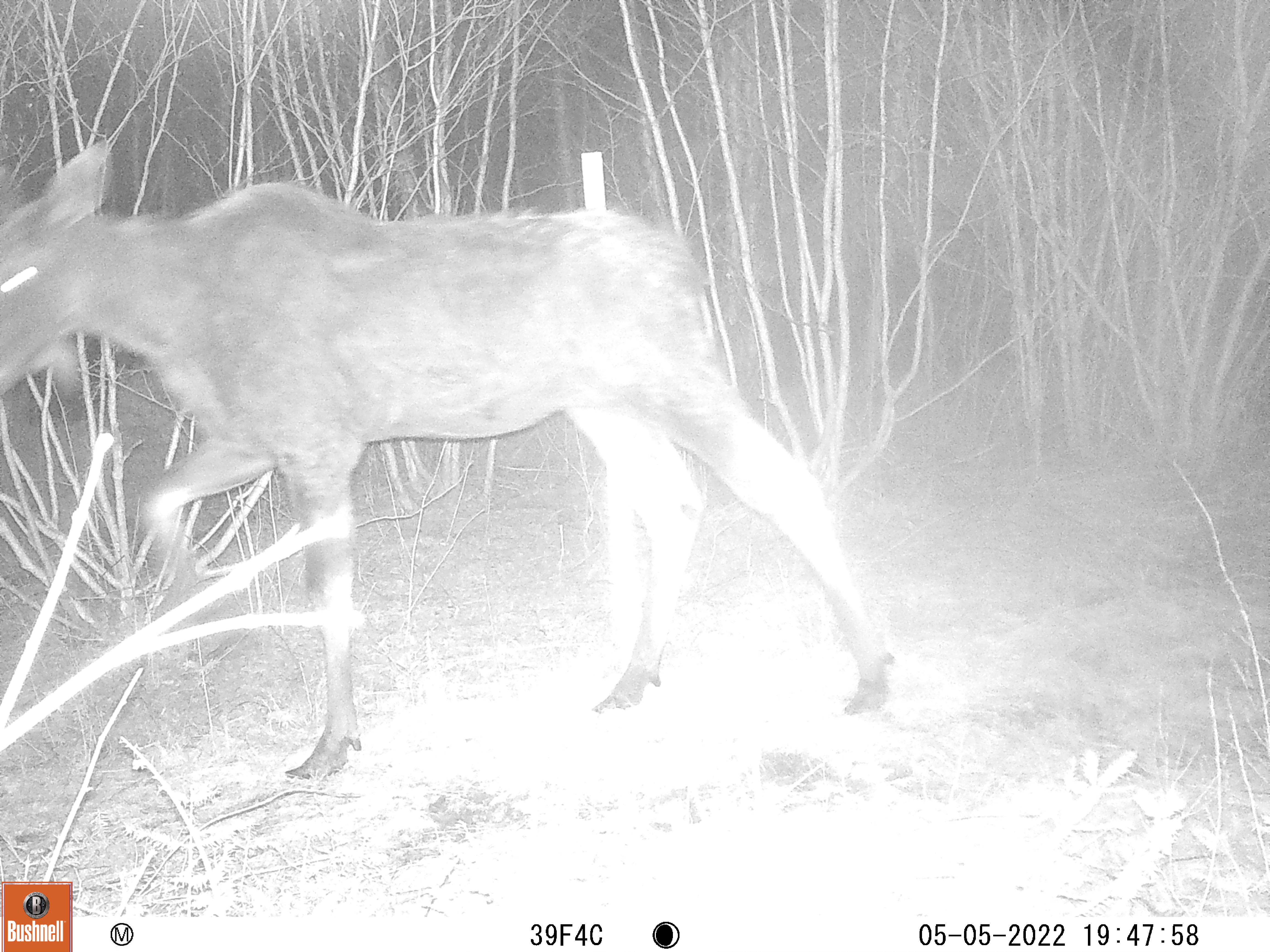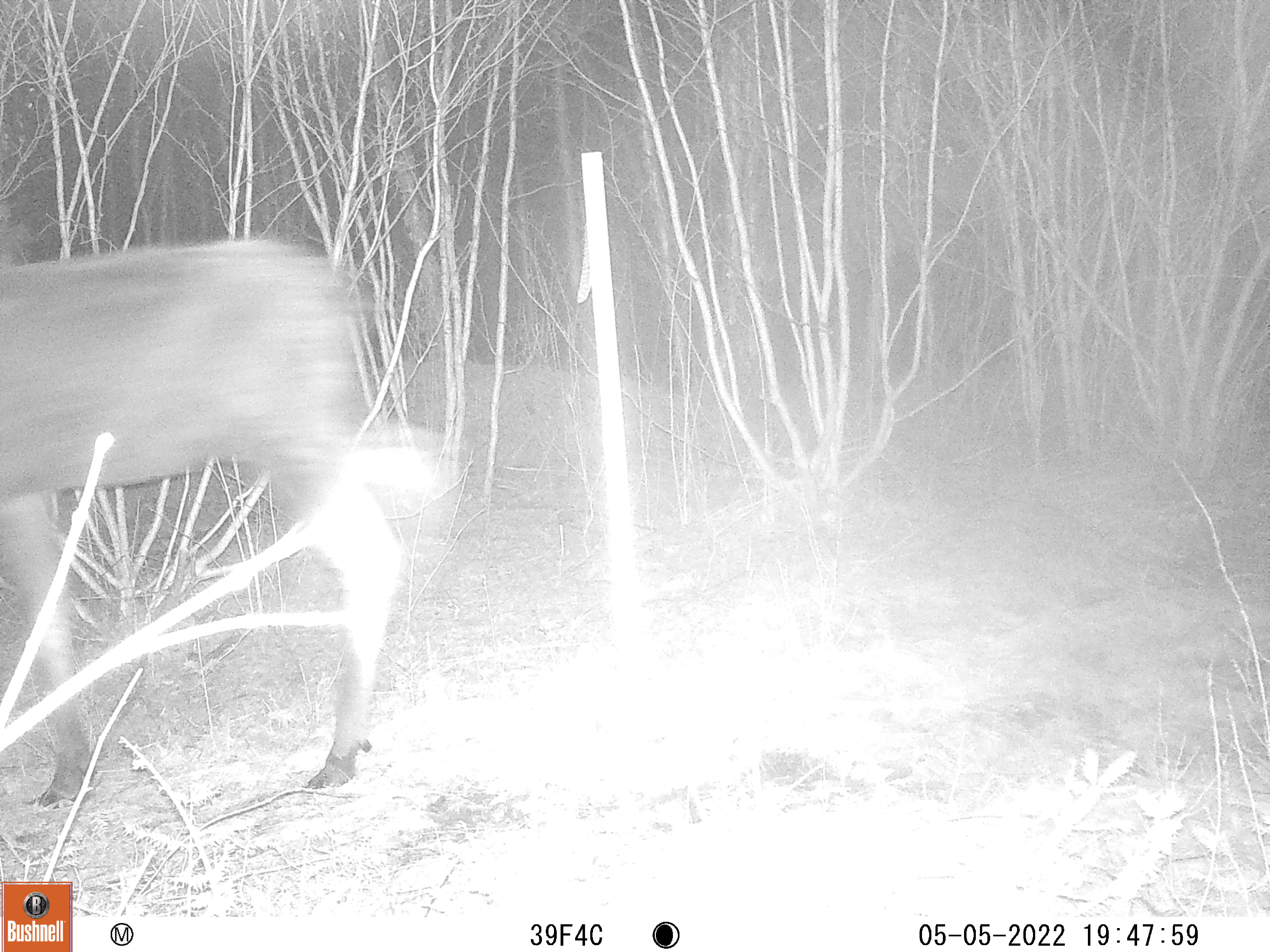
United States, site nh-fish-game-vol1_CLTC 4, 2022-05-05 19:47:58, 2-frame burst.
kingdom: Animalia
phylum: Chordata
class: Mammalia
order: Artiodactyla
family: Cervidae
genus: Alces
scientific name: Alces alces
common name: moose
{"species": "moose (Alces alces)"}